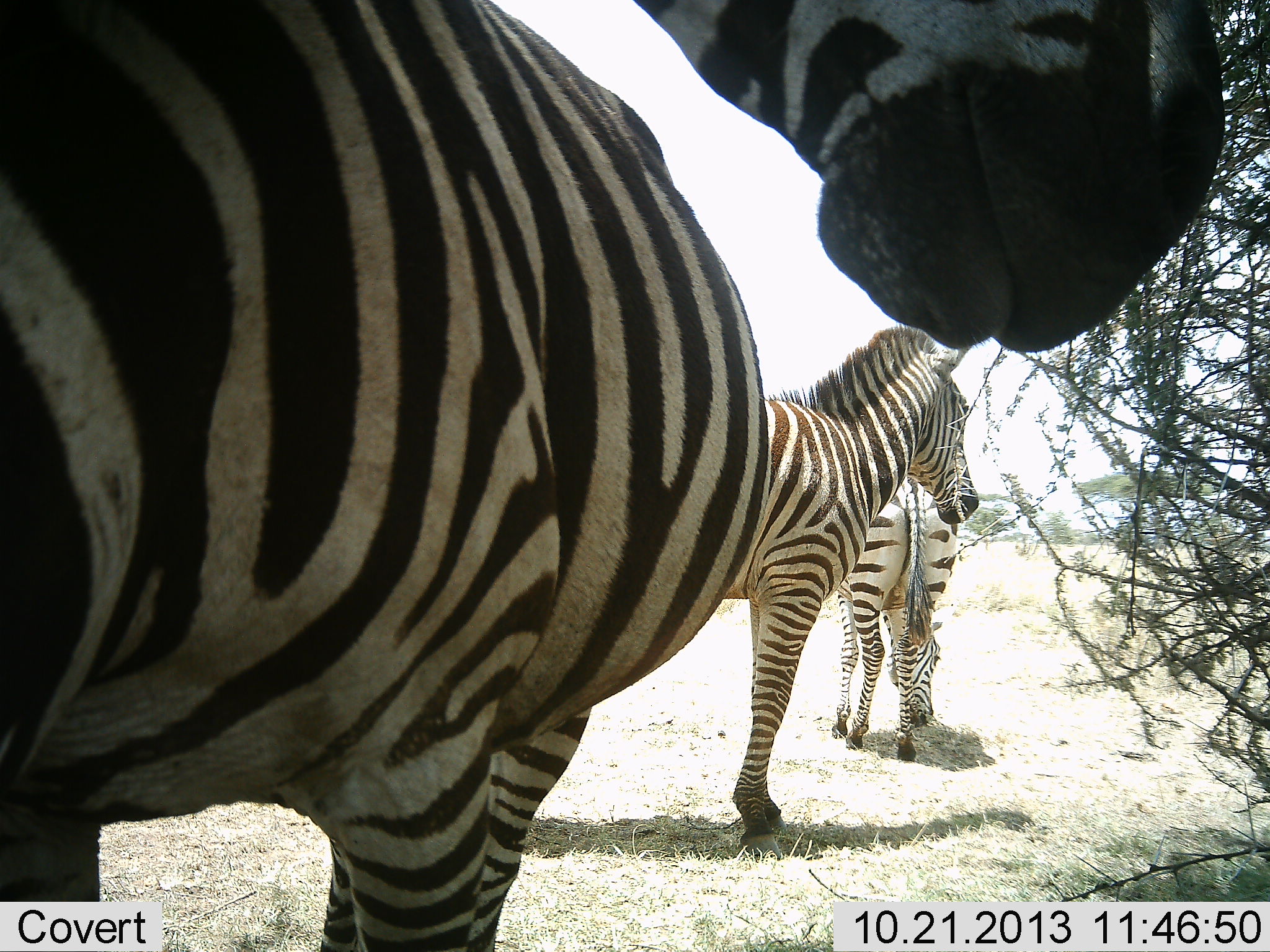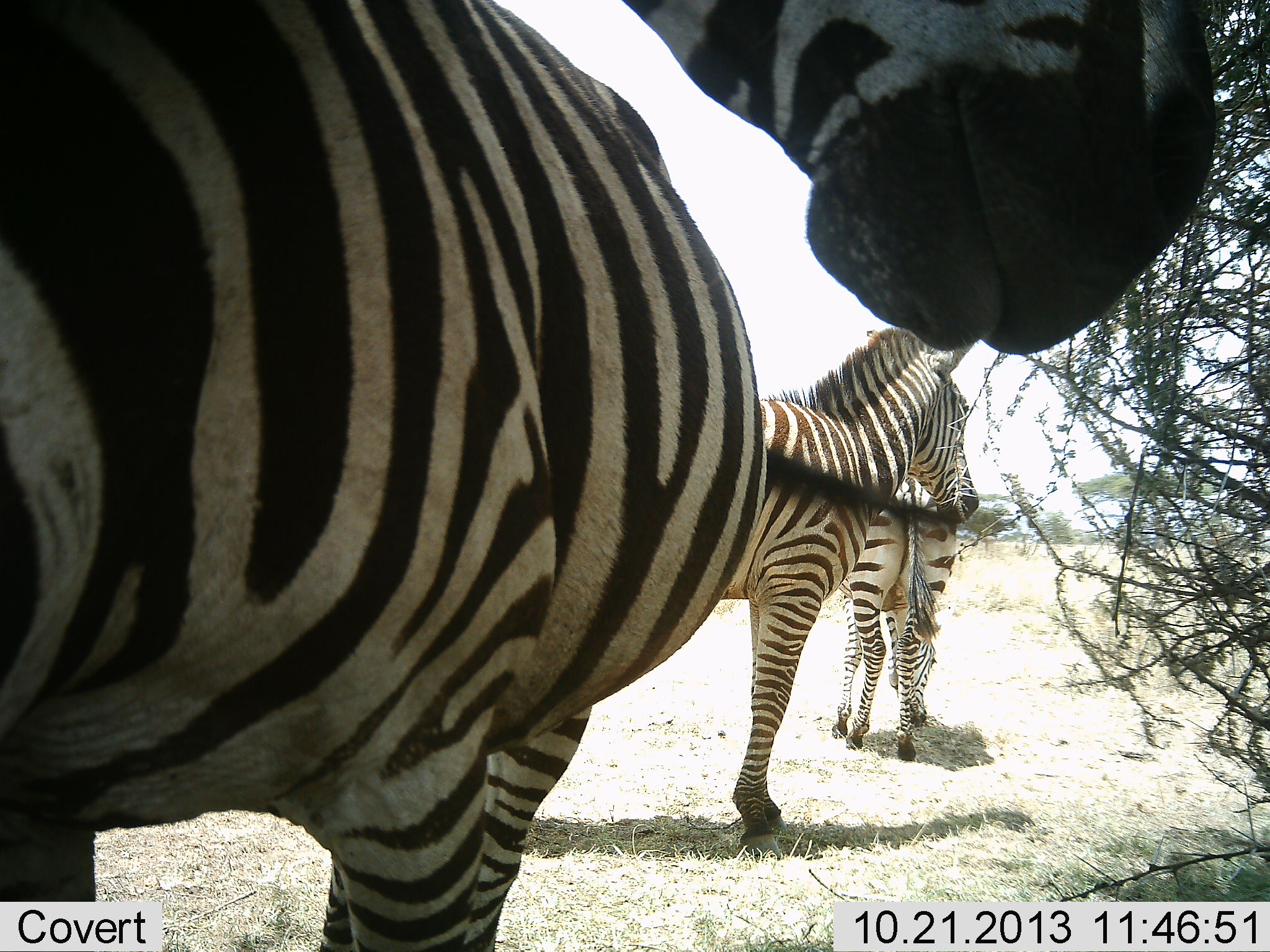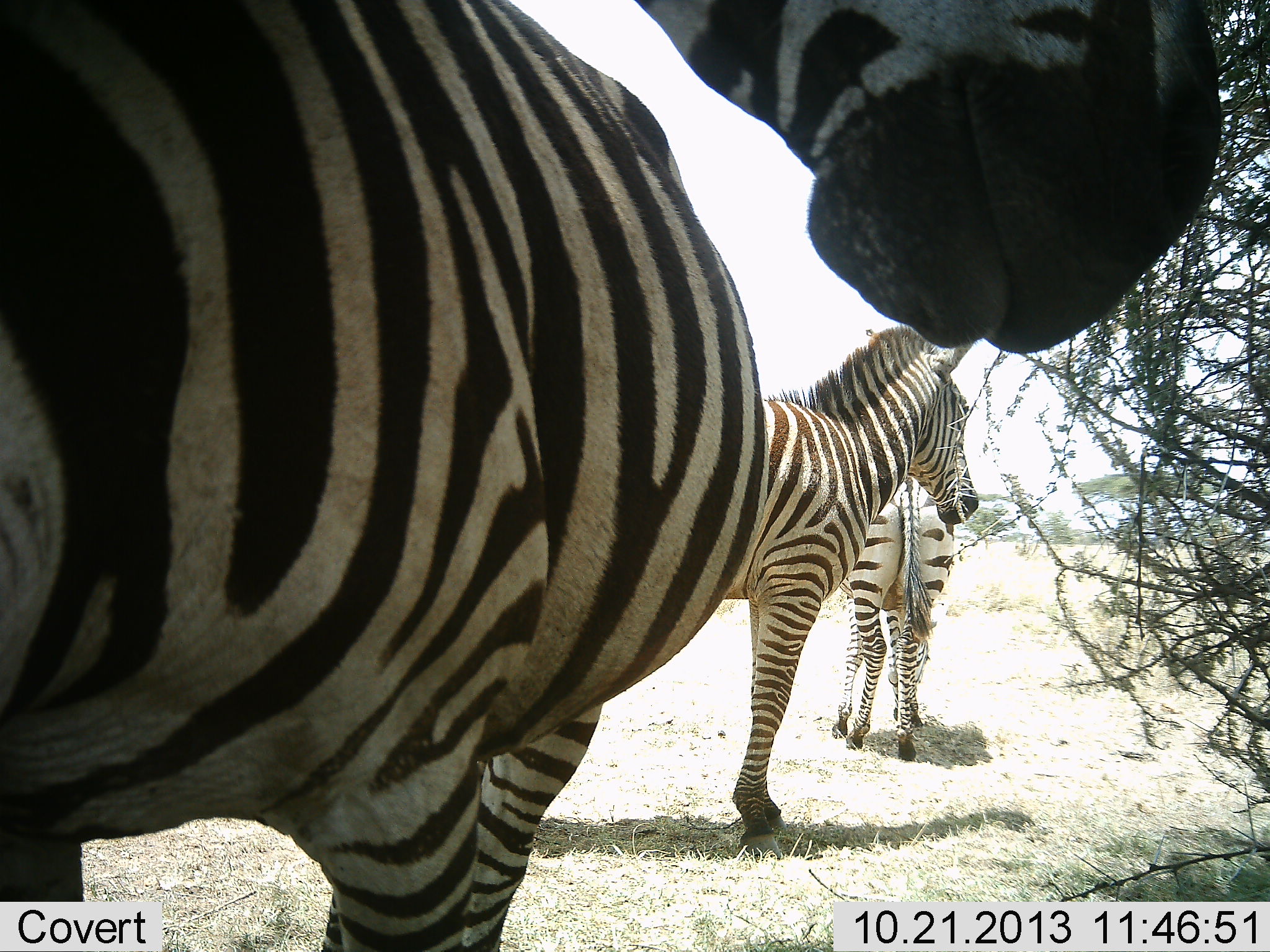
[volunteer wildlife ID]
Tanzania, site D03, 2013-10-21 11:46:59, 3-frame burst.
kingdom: Animalia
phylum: Chordata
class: Mammalia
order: Perissodactyla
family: Equidae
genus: Equus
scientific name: Equus quagga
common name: plains zebra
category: zebra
Zebra (plains zebra) (Equus quagga), count 3. Behavior (volunteer vote fractions): standing 90%, resting 0%, moving 30%, interacting 0%. Young present (vote fraction): 0%. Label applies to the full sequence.